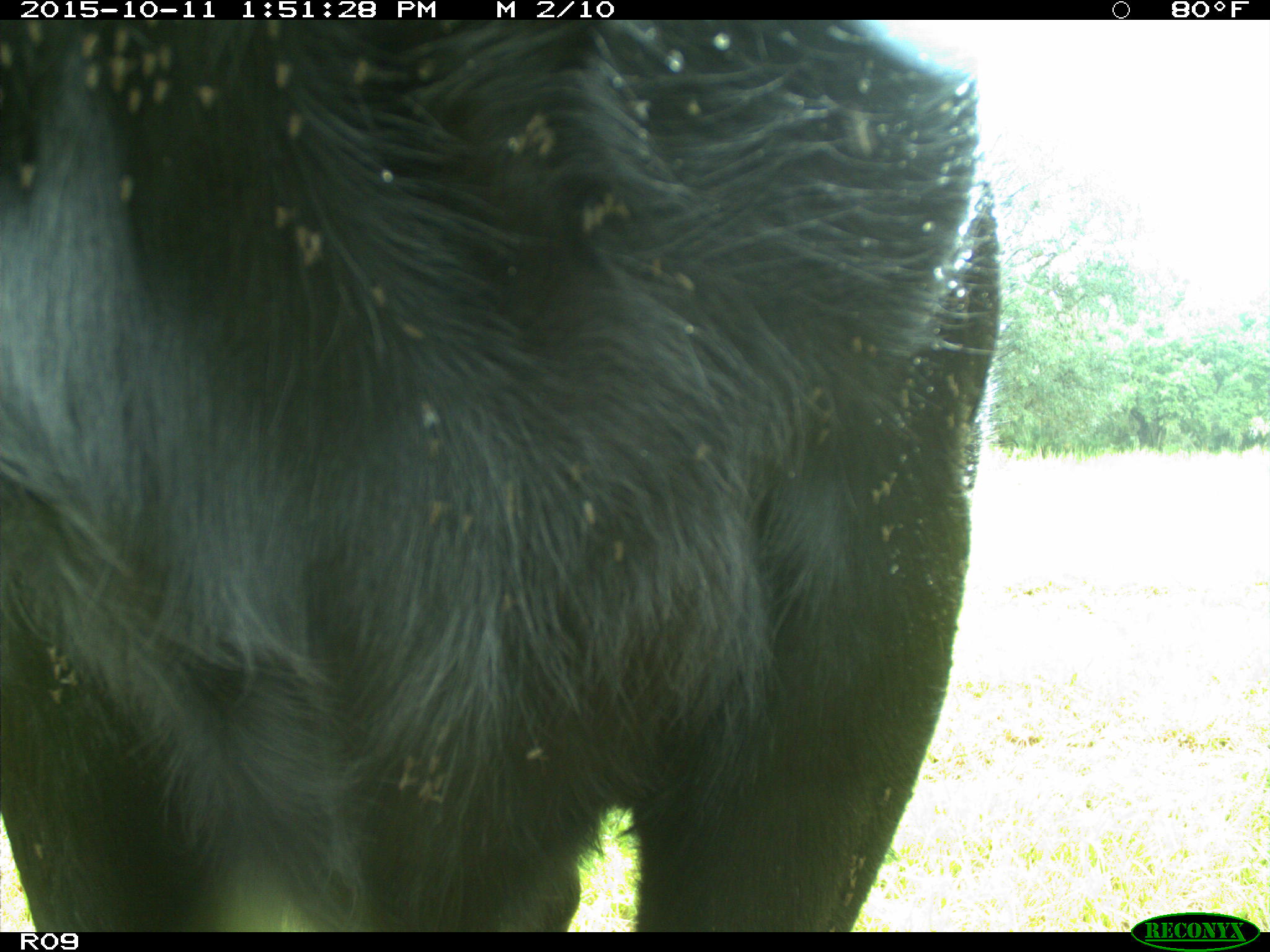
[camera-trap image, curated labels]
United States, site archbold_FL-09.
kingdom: Animalia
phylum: Chordata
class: Mammalia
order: Artiodactyla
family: Bovidae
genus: Bos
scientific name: Bos taurus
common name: domestic cow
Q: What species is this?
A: Bos taurus (domestic cow).